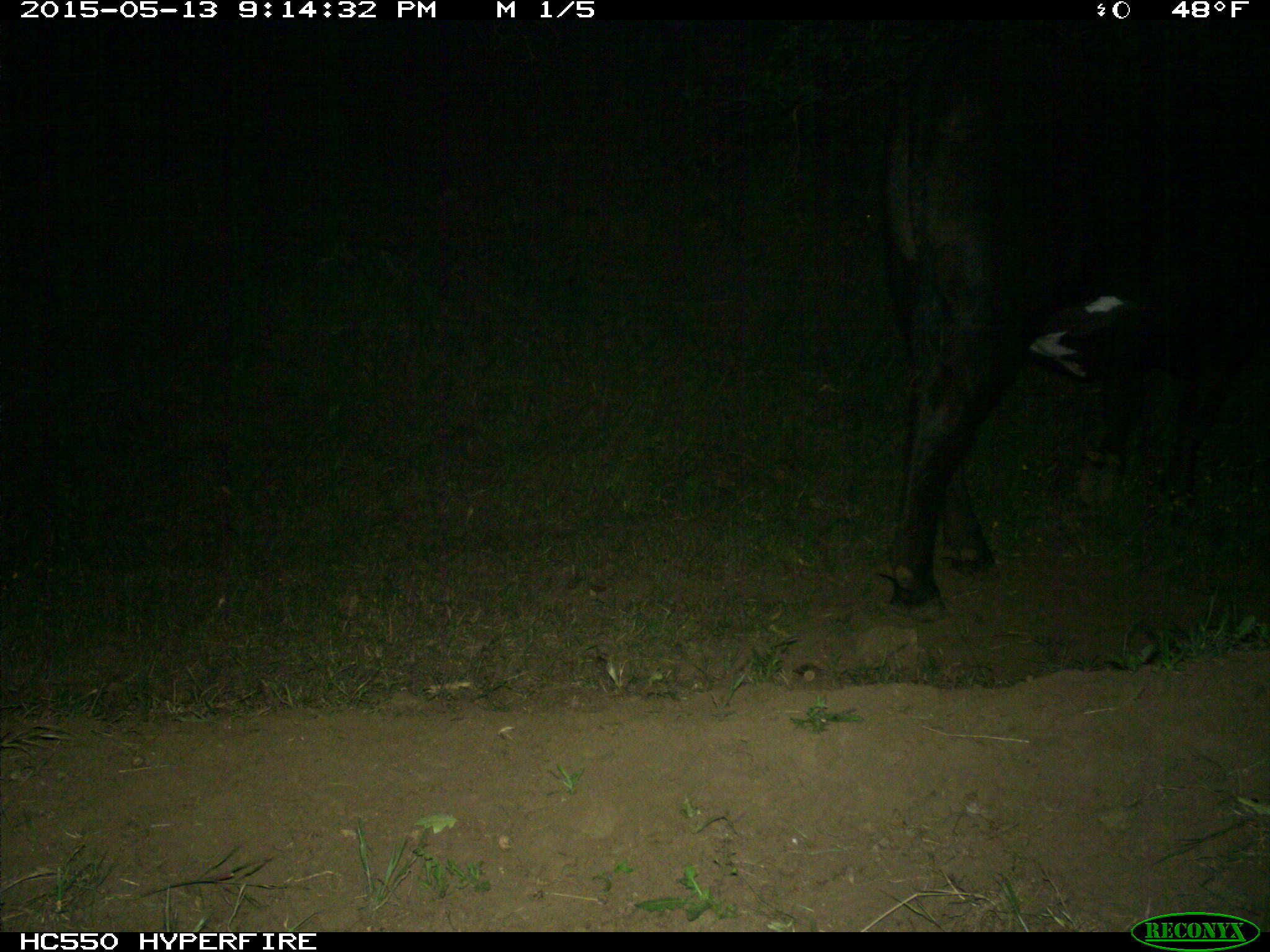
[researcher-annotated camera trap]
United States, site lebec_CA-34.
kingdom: Animalia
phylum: Chordata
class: Mammalia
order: Artiodactyla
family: Bovidae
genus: Bos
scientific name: Bos taurus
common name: domestic cow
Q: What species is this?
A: Bos taurus (domestic cow).